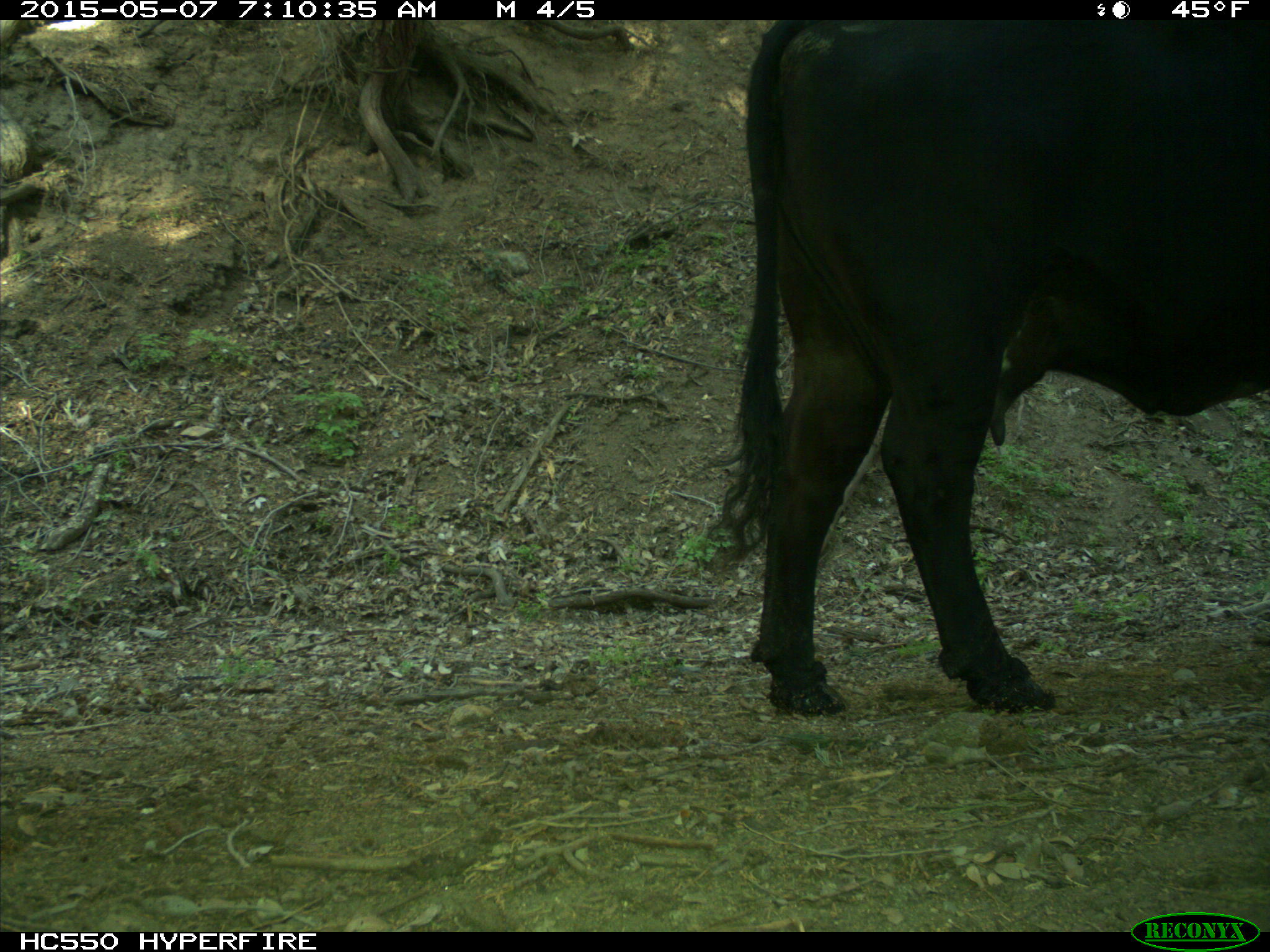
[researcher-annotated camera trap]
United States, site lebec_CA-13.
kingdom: Animalia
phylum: Chordata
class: Mammalia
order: Artiodactyla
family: Bovidae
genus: Bos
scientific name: Bos taurus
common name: domestic cow